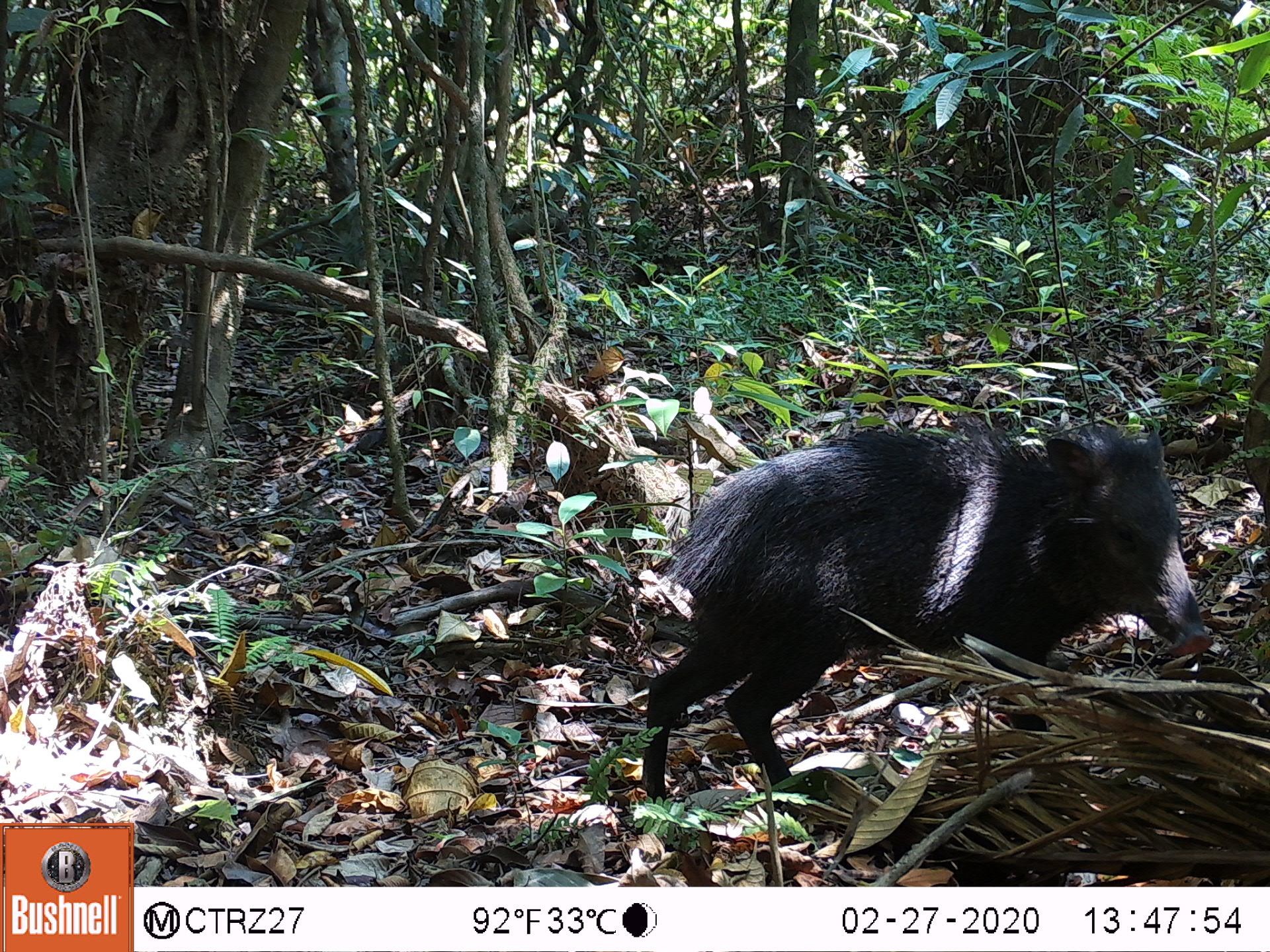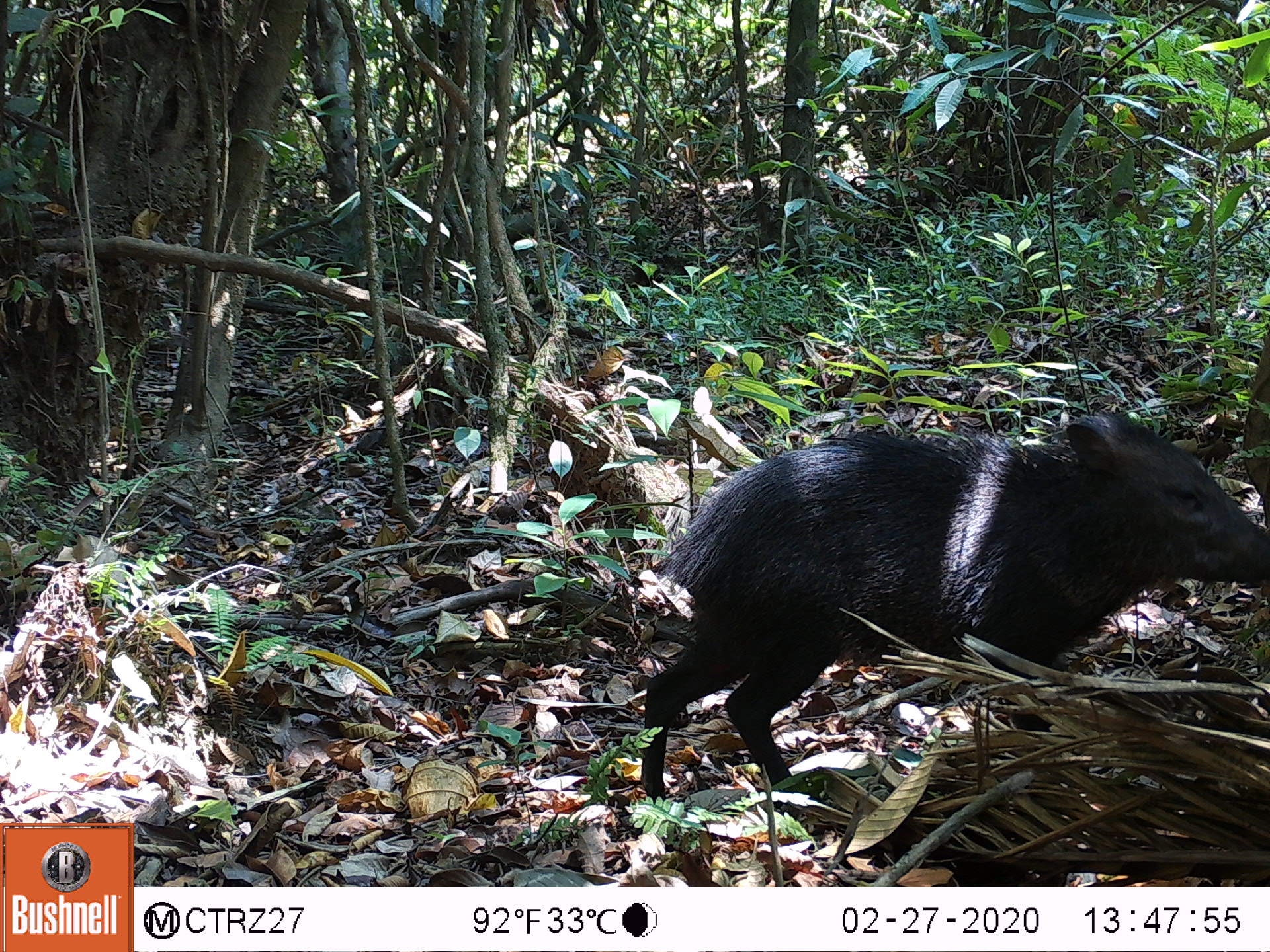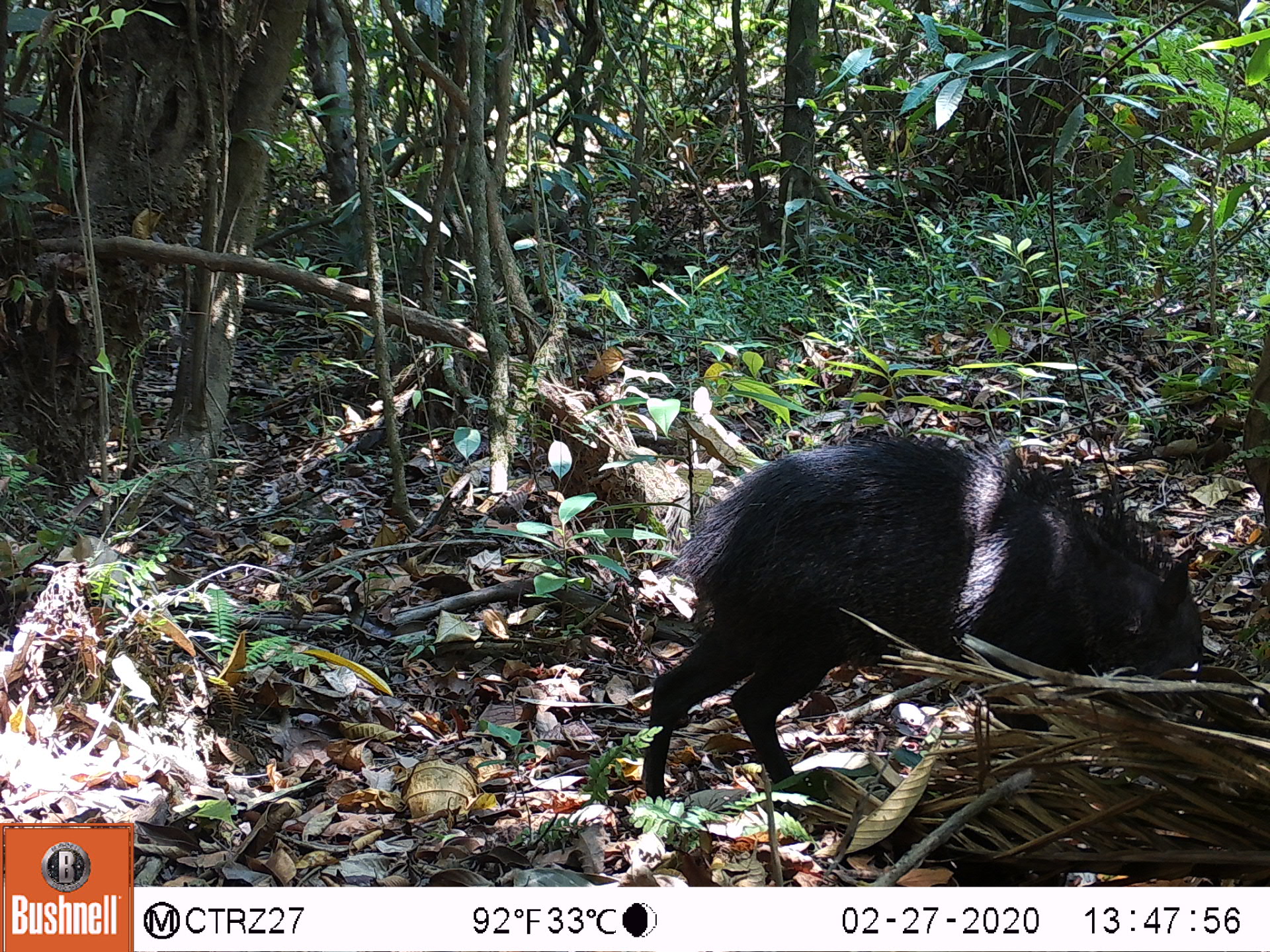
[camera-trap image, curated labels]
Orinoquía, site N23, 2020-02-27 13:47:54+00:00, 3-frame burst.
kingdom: Animalia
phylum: Chordata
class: Mammalia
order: Artiodactyla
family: Tayassuidae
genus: Pecari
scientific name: Pecari tajacu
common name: collared peccary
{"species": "collared peccary (Pecari tajacu)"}